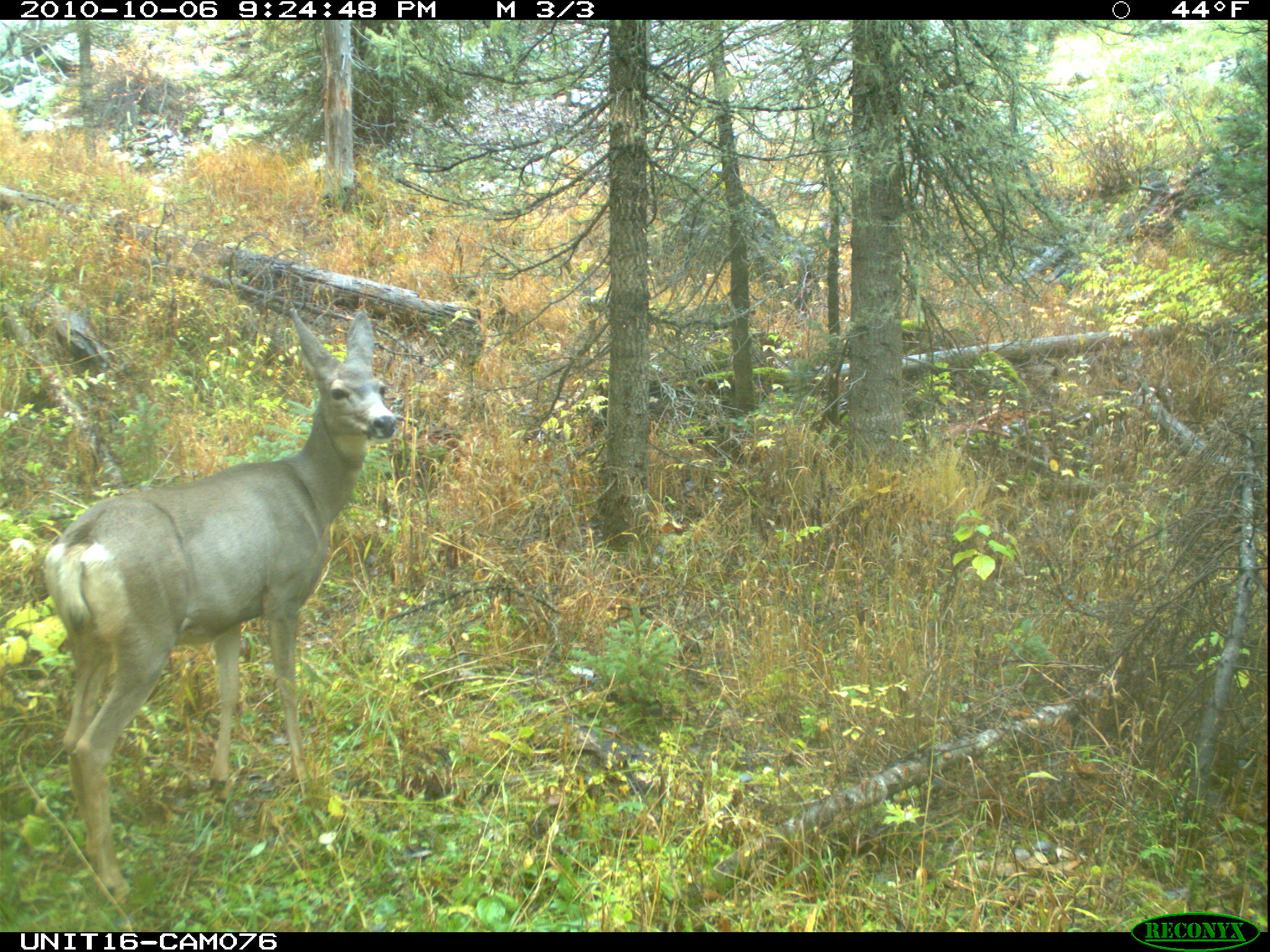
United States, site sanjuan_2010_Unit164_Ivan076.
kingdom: Animalia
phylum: Chordata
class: Mammalia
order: Artiodactyla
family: Cervidae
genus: Odocoileus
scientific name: Odocoileus hemionus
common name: mule deer